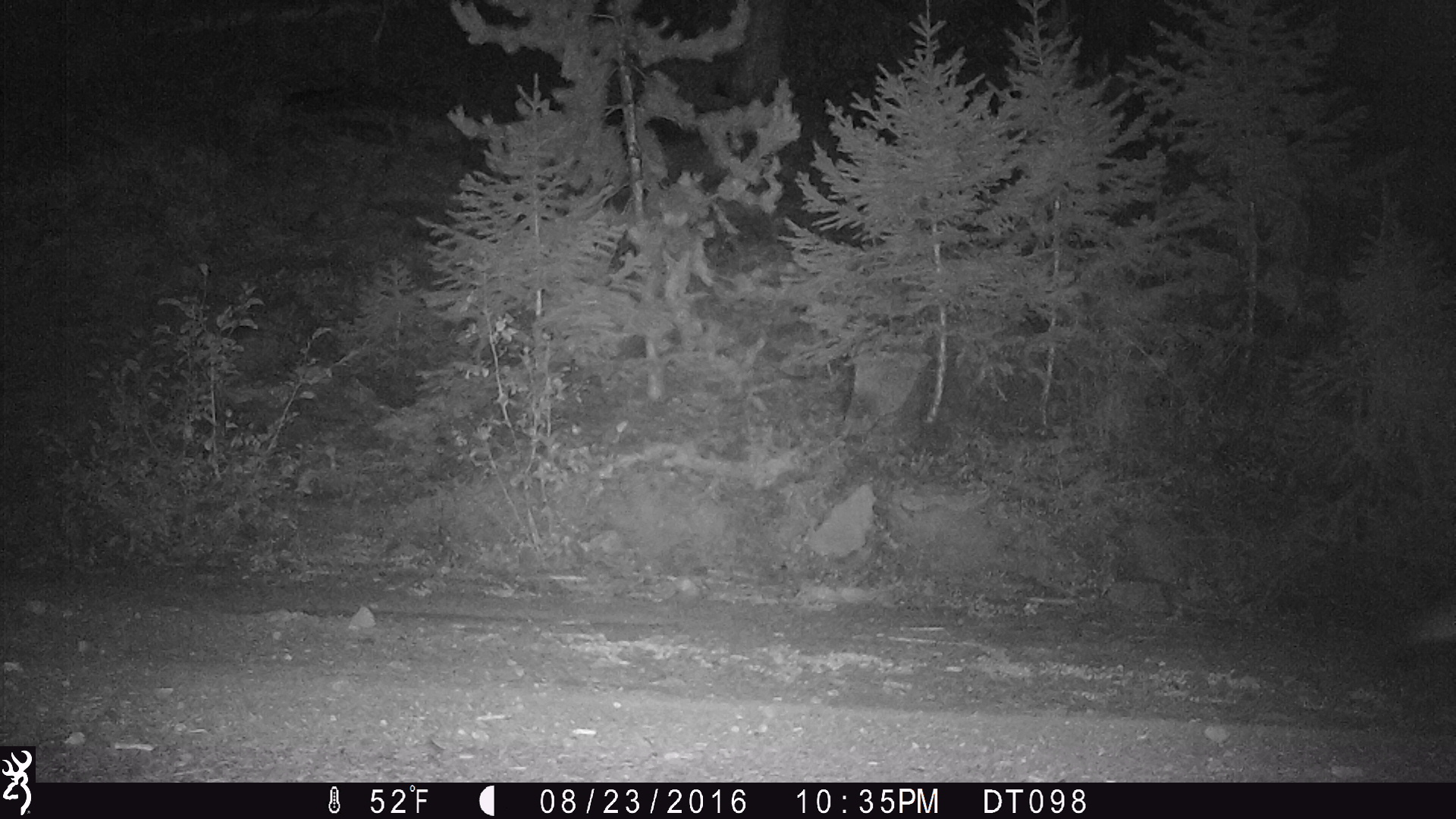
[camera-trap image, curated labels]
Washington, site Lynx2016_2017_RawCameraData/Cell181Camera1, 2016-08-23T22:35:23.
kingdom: Animalia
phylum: Chordata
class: Mammalia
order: Carnivora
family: Canidae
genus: Canis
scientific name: Canis latrans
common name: coyote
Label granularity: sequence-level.